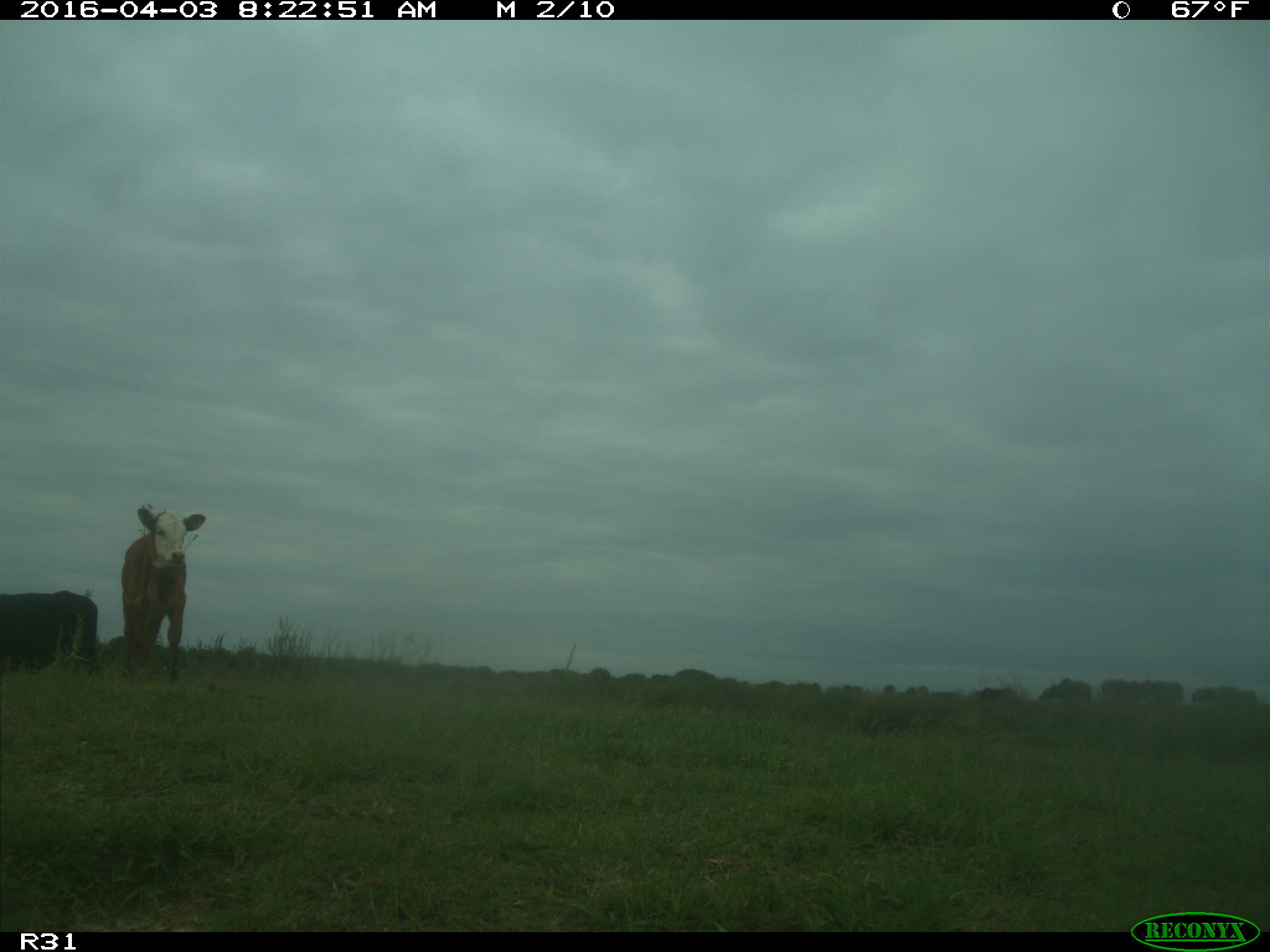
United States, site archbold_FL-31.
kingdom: Animalia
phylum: Chordata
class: Mammalia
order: Artiodactyla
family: Bovidae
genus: Bos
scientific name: Bos taurus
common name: domestic cow